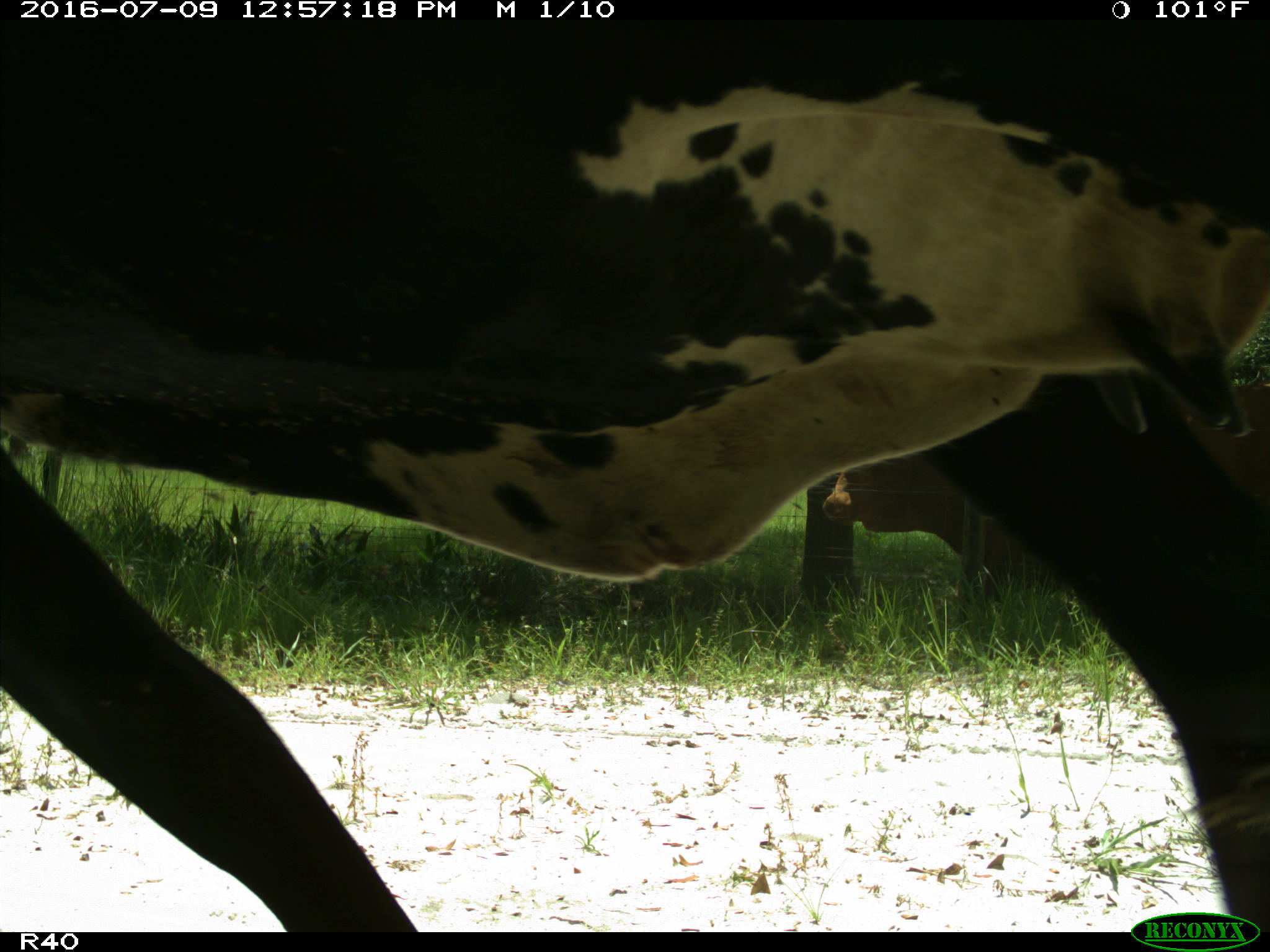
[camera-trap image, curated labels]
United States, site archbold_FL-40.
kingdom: Animalia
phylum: Chordata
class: Mammalia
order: Artiodactyla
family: Bovidae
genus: Bos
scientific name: Bos taurus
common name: domestic cow